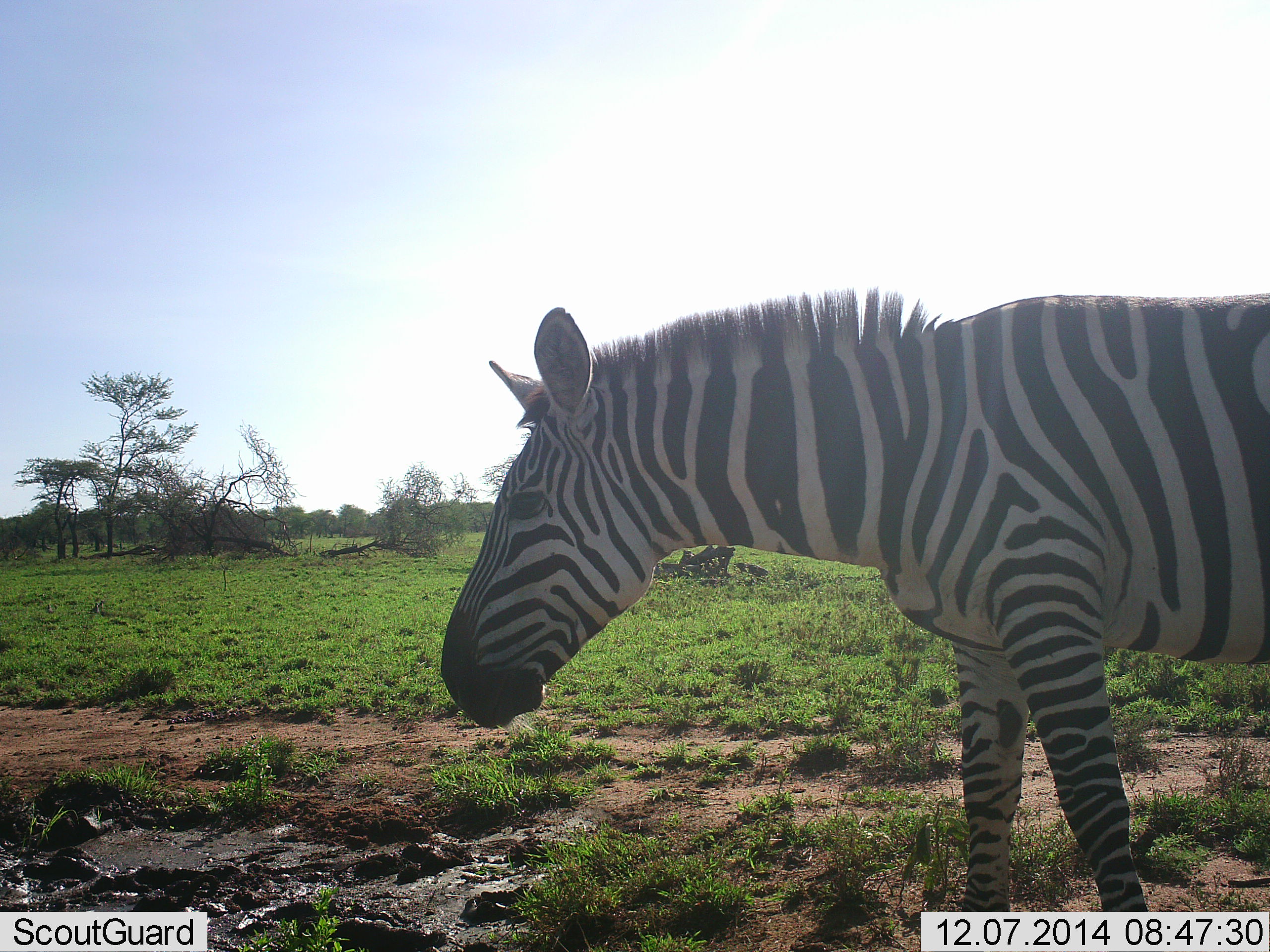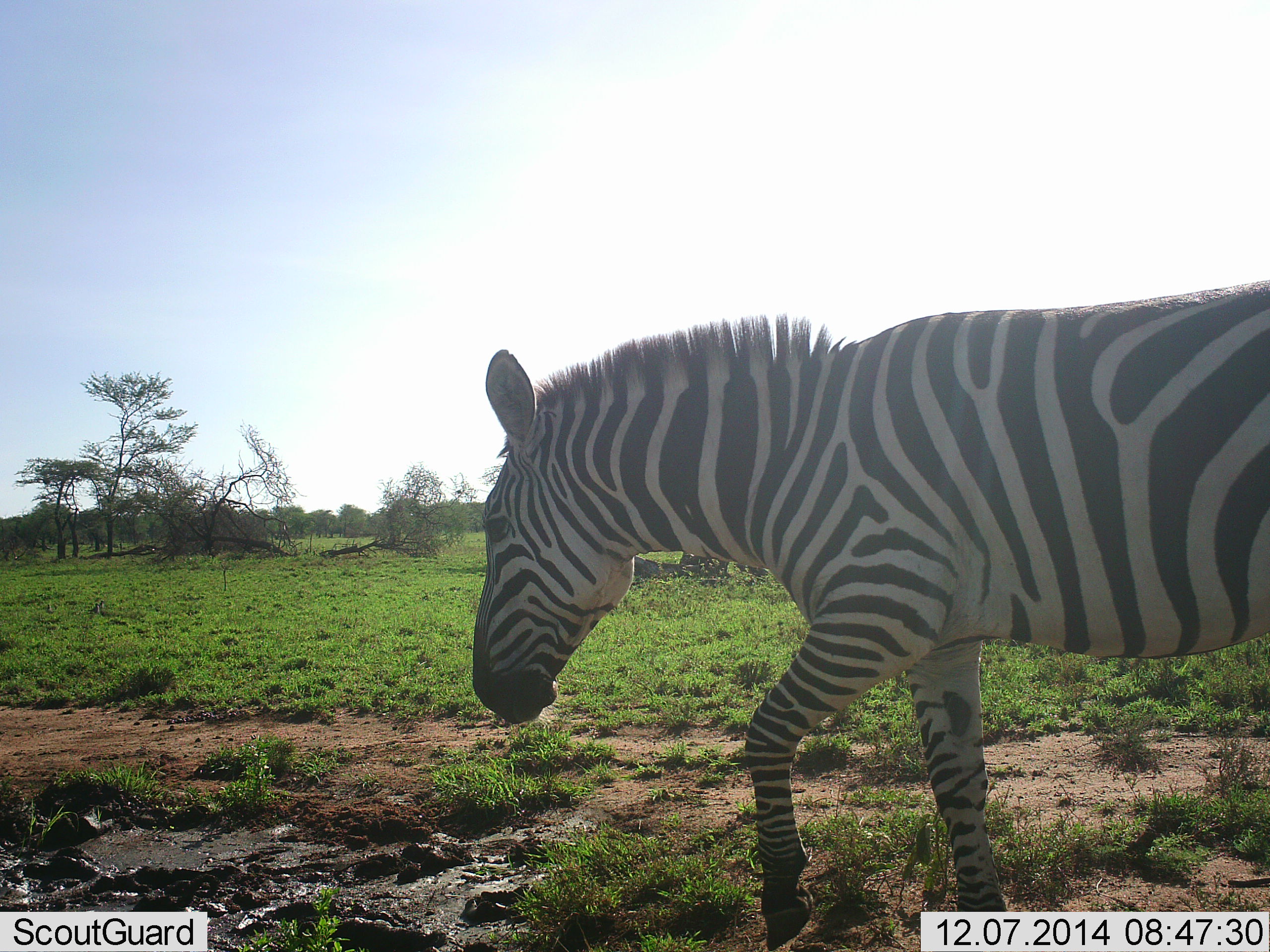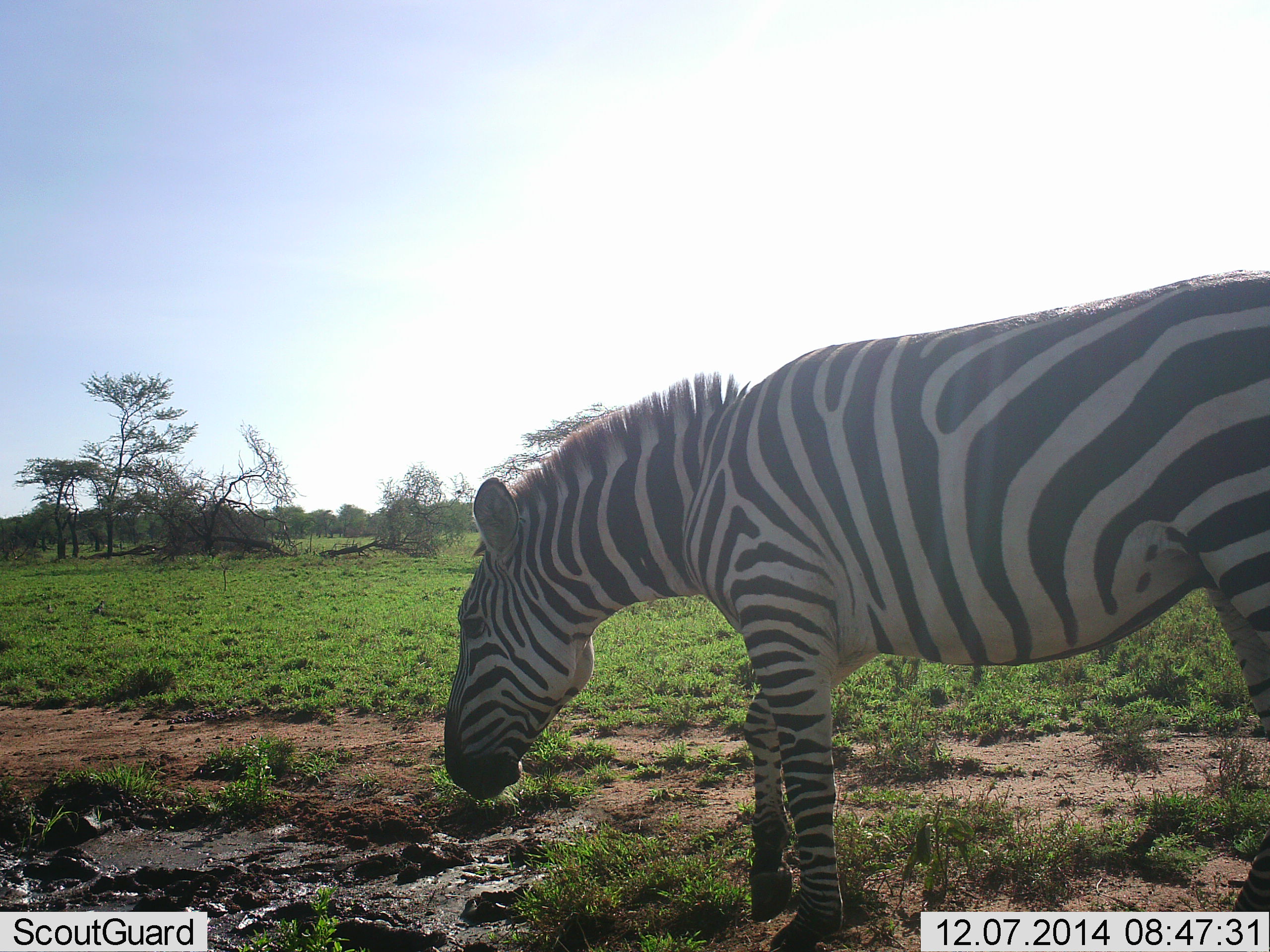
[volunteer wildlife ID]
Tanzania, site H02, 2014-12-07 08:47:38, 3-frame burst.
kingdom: Animalia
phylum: Chordata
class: Mammalia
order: Perissodactyla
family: Equidae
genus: Equus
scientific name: Equus quagga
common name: plains zebra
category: zebra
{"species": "zebra (plains zebra) (Equus quagga)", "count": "1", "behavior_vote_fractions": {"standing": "20%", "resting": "0%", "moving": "80%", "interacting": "0%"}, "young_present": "0%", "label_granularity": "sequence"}